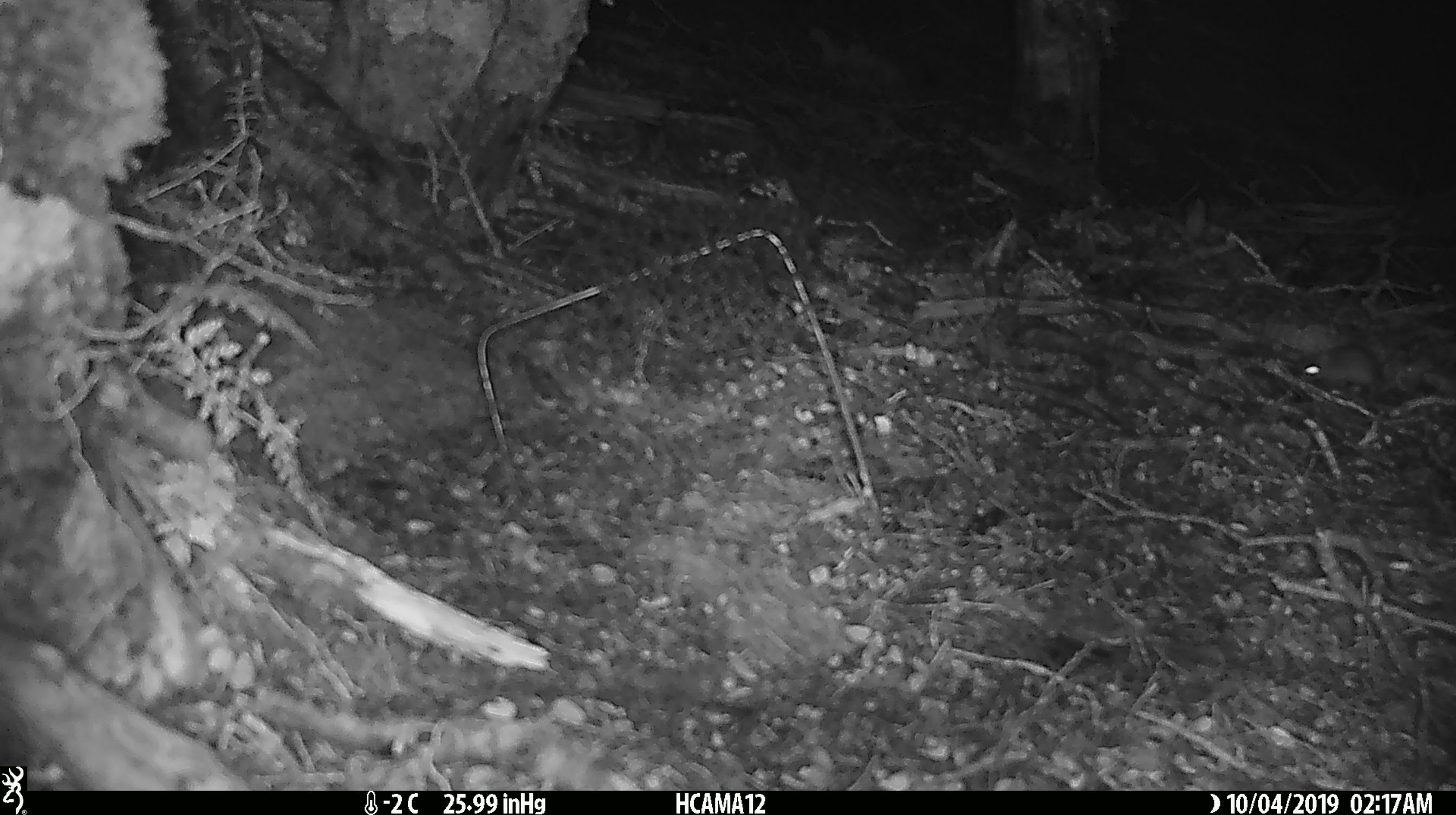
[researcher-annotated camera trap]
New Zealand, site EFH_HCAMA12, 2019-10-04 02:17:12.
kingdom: Animalia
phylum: Chordata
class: Mammalia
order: Rodentia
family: Muridae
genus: Mus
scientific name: Mus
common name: mouse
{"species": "mouse (Mus)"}